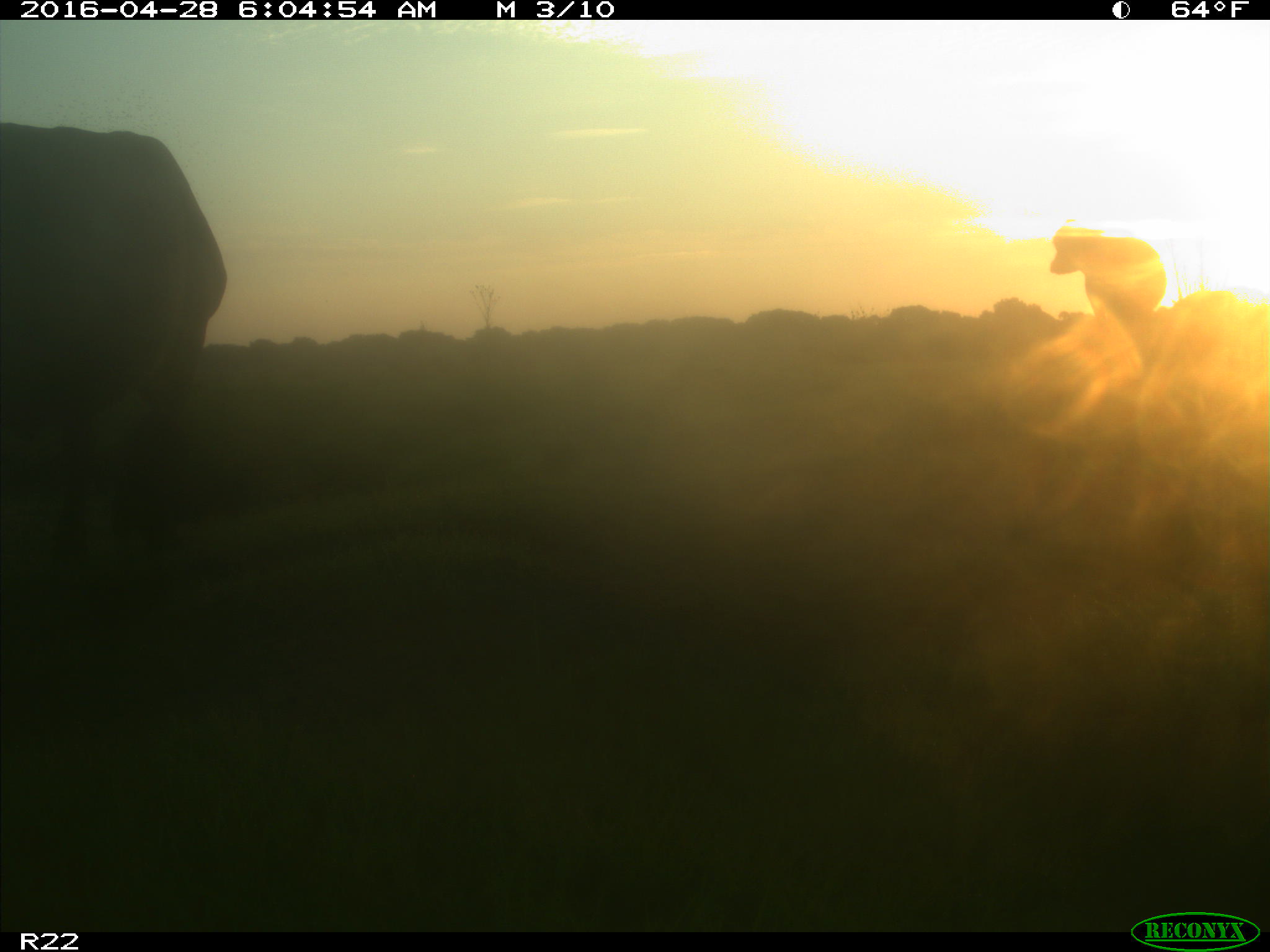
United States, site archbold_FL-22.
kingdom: Animalia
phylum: Chordata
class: Mammalia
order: Artiodactyla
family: Bovidae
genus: Bos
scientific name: Bos taurus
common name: domestic cow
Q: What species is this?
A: Bos taurus (domestic cow).